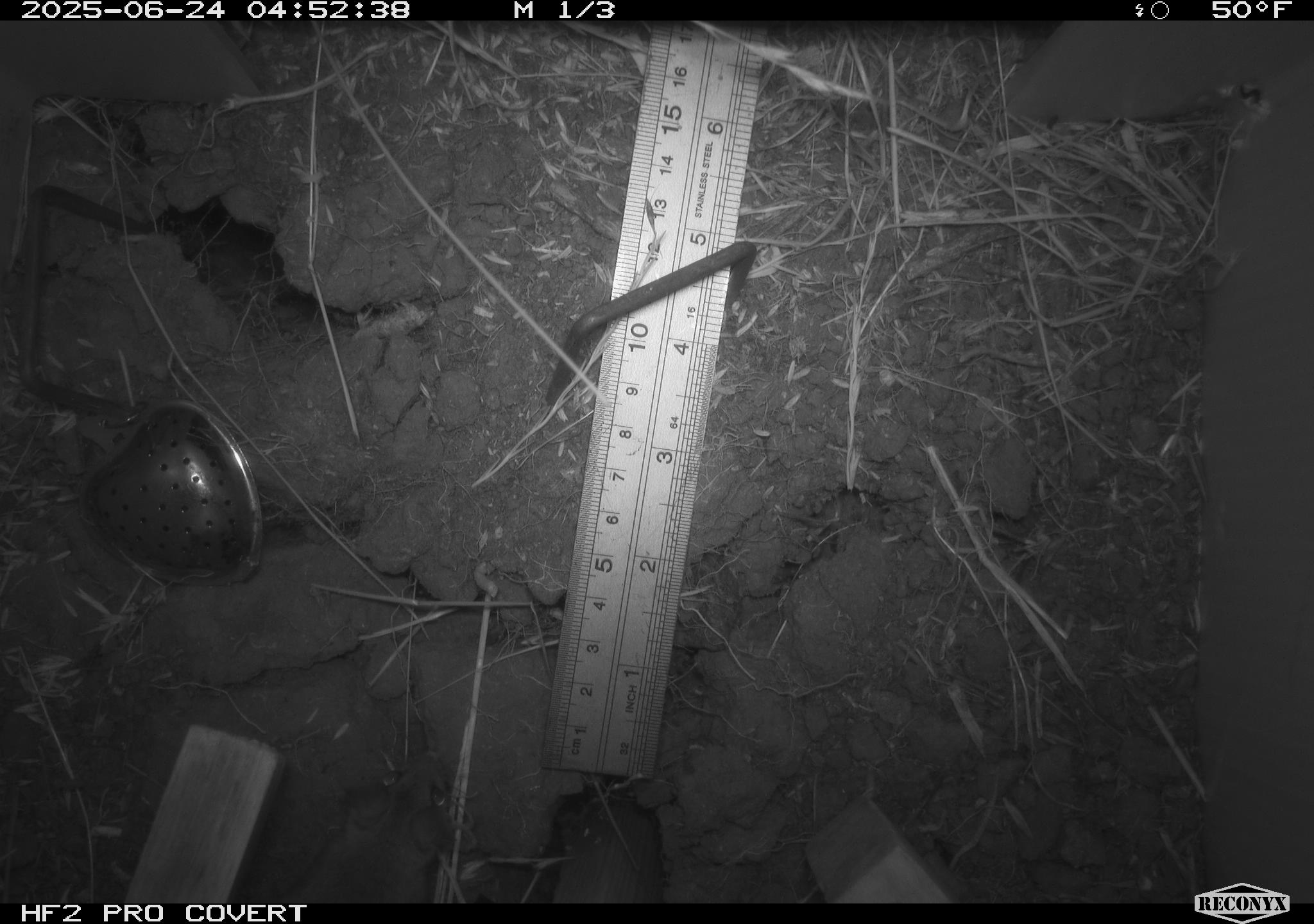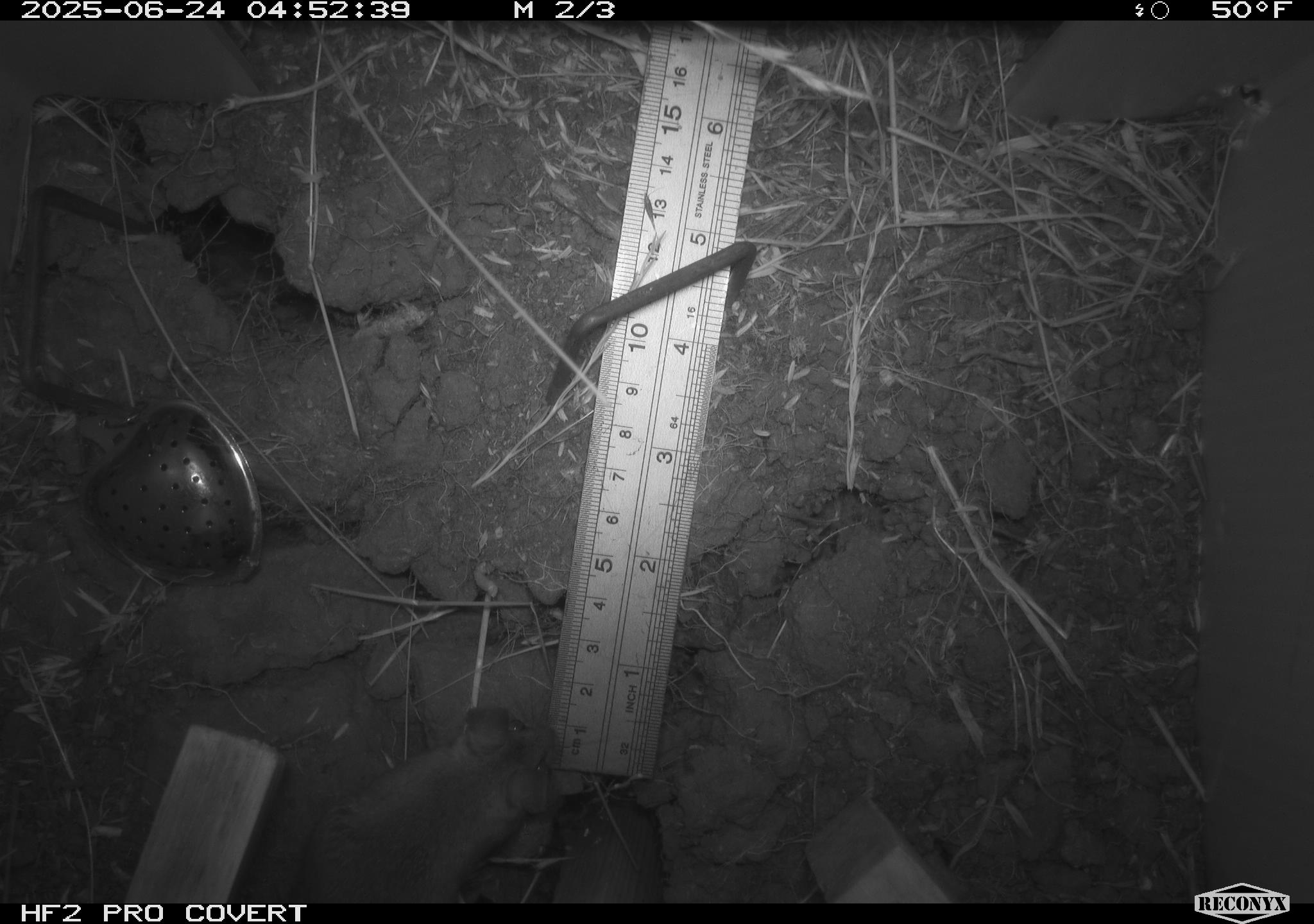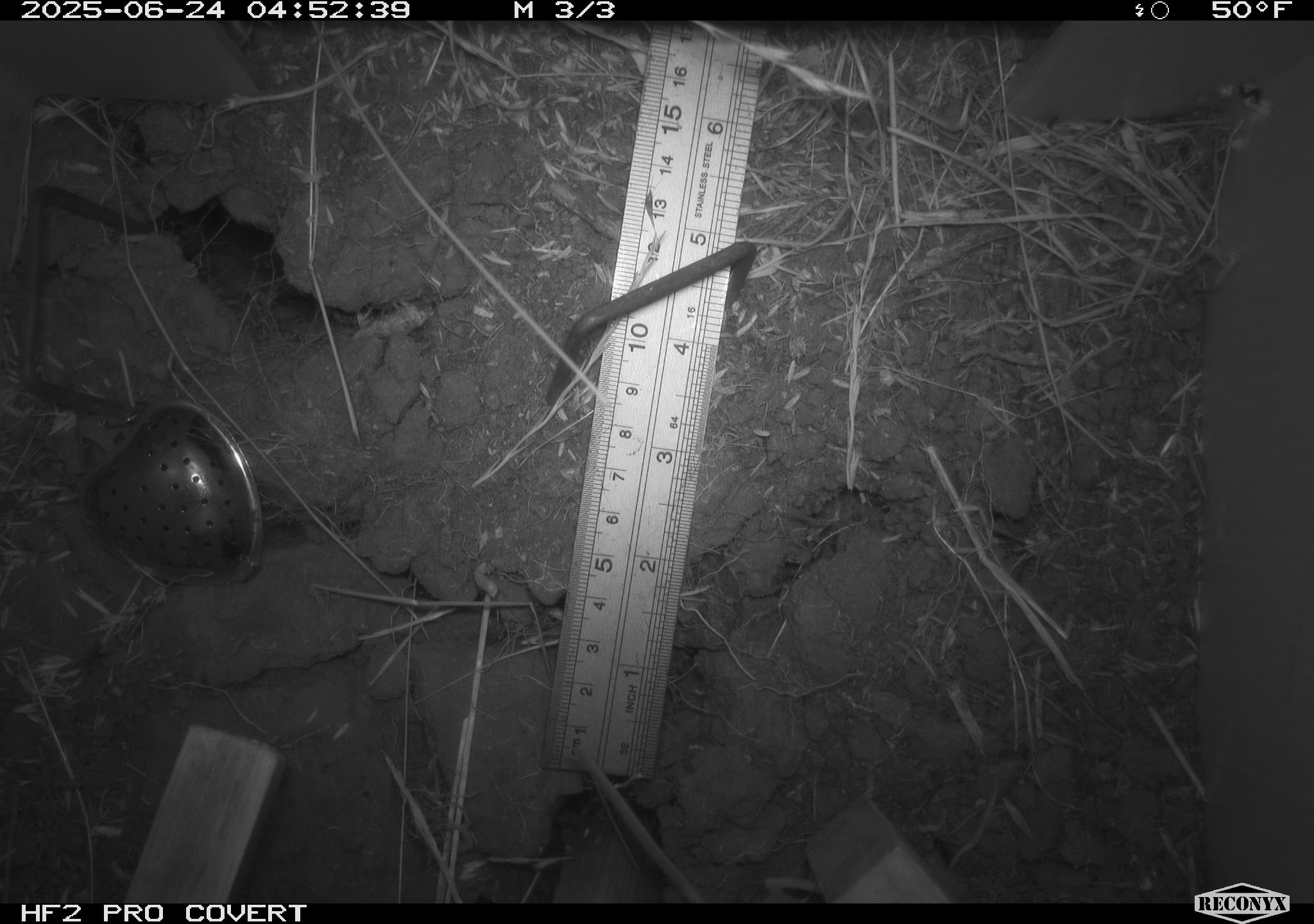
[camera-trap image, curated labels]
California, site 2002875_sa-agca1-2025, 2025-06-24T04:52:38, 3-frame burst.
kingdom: Animalia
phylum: Chordata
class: Mammalia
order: Rodentia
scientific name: Rodentia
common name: mouse species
Mouse species (Rodentia).